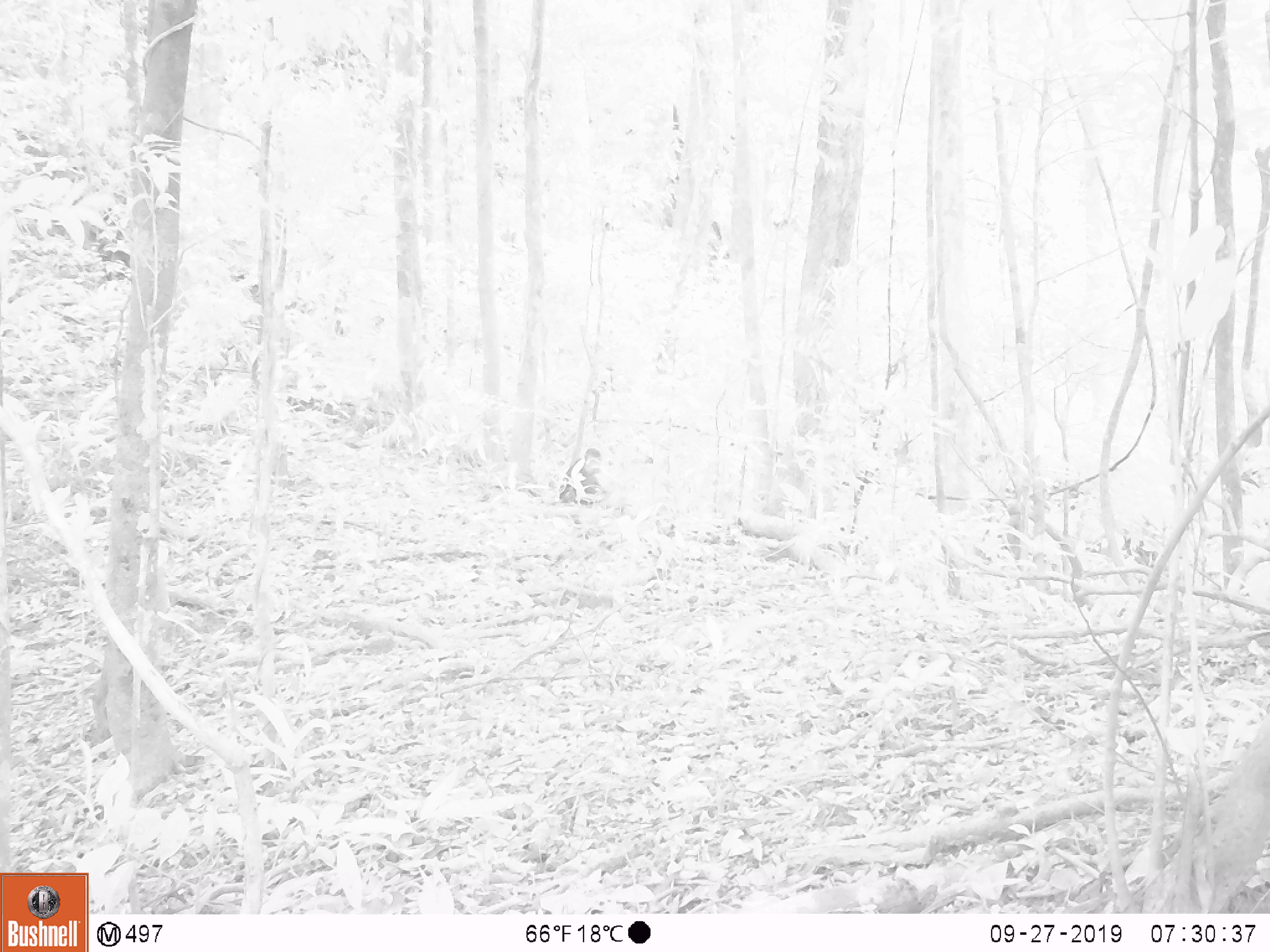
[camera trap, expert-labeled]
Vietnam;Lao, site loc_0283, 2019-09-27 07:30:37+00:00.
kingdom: Animalia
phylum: Chordata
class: Mammalia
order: Primates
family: Cercopithecidae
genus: Macaca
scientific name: Macaca arctoides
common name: stump-tailed macaque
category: stump tailed macaque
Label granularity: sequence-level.